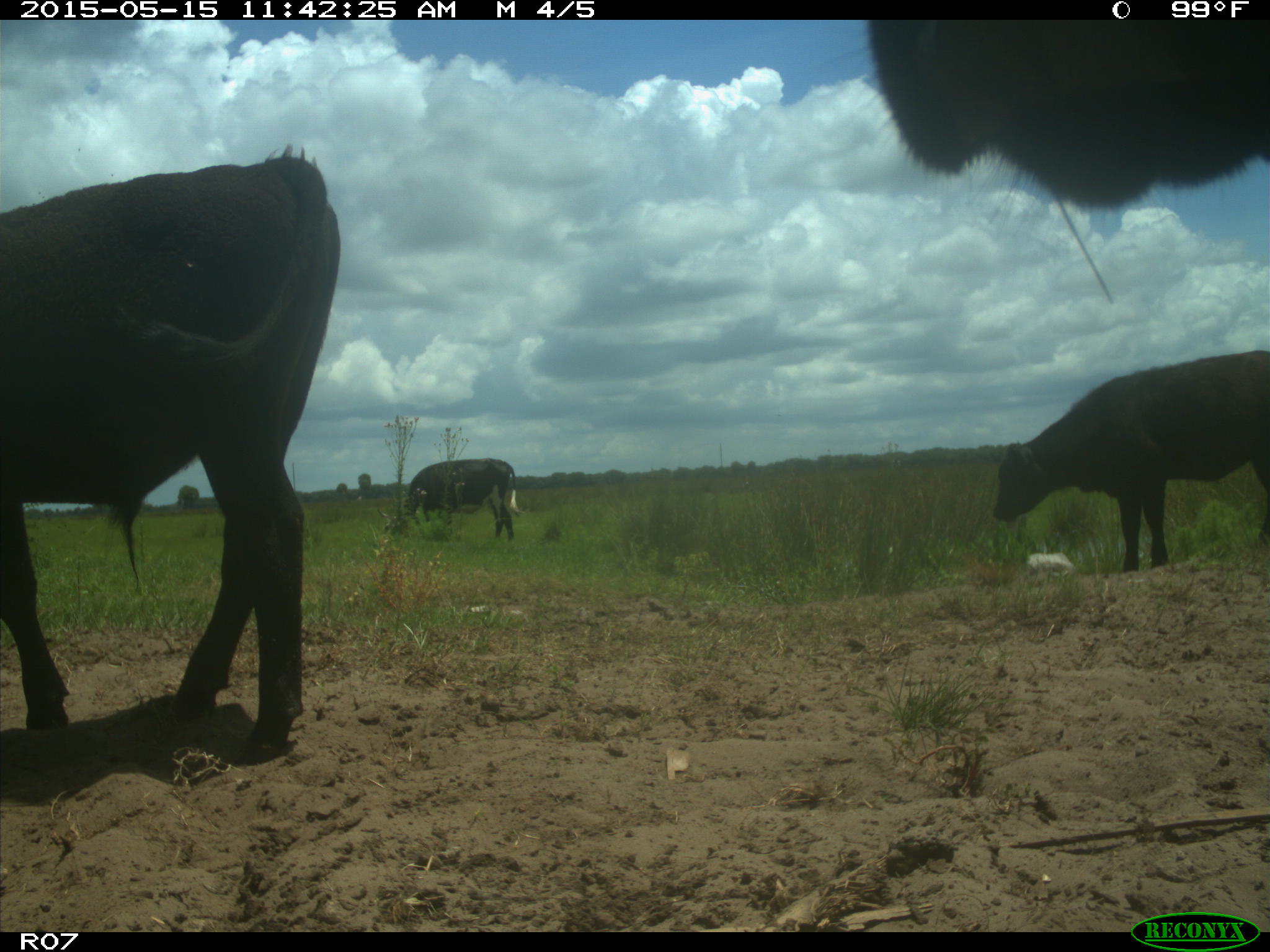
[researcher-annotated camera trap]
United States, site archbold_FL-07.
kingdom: Animalia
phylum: Chordata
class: Mammalia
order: Artiodactyla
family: Bovidae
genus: Bos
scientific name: Bos taurus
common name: domestic cow